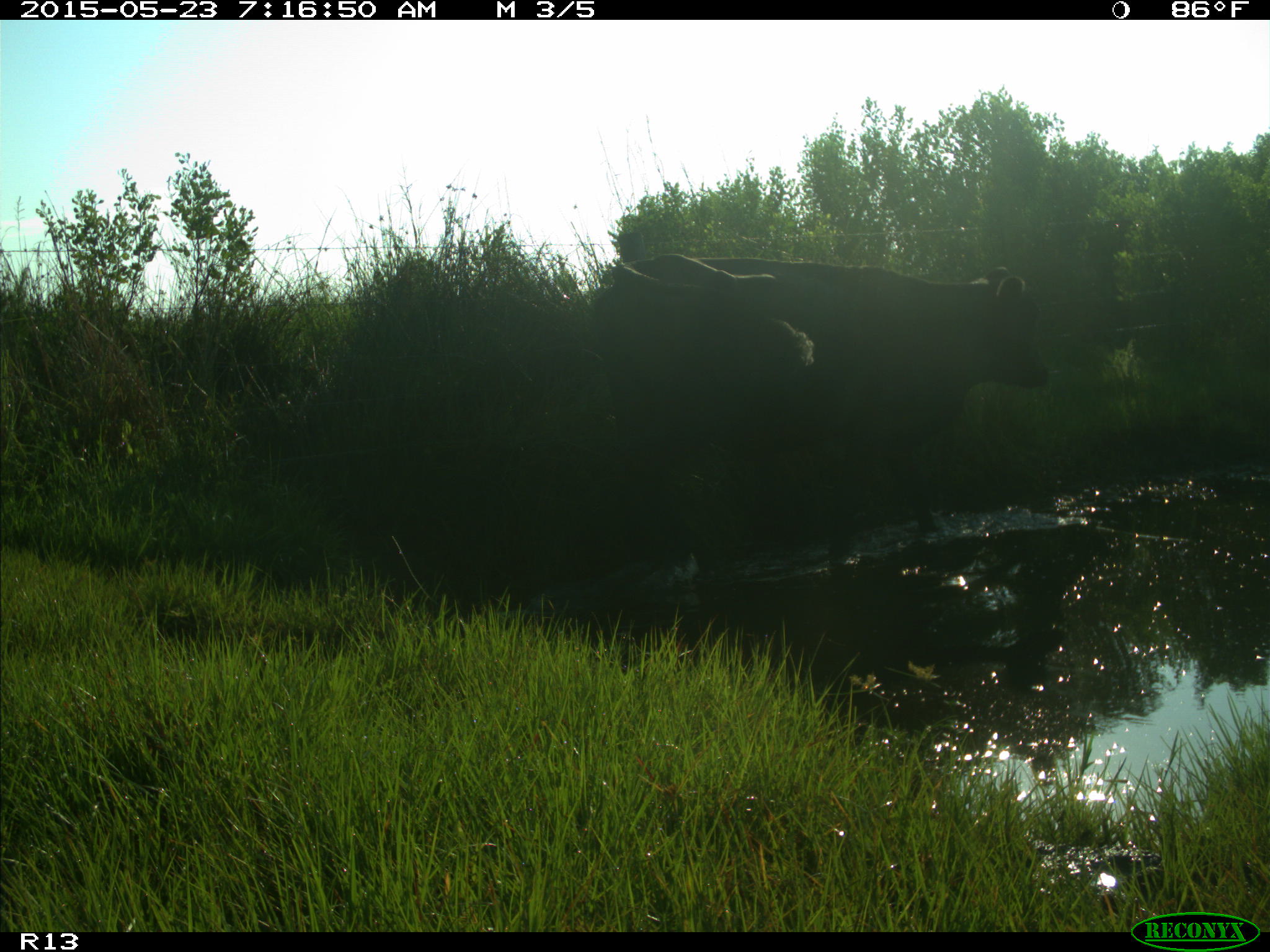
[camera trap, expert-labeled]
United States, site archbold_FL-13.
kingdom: Animalia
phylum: Chordata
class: Mammalia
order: Artiodactyla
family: Bovidae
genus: Bos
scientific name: Bos taurus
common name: domestic cow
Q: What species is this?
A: Bos taurus (domestic cow).